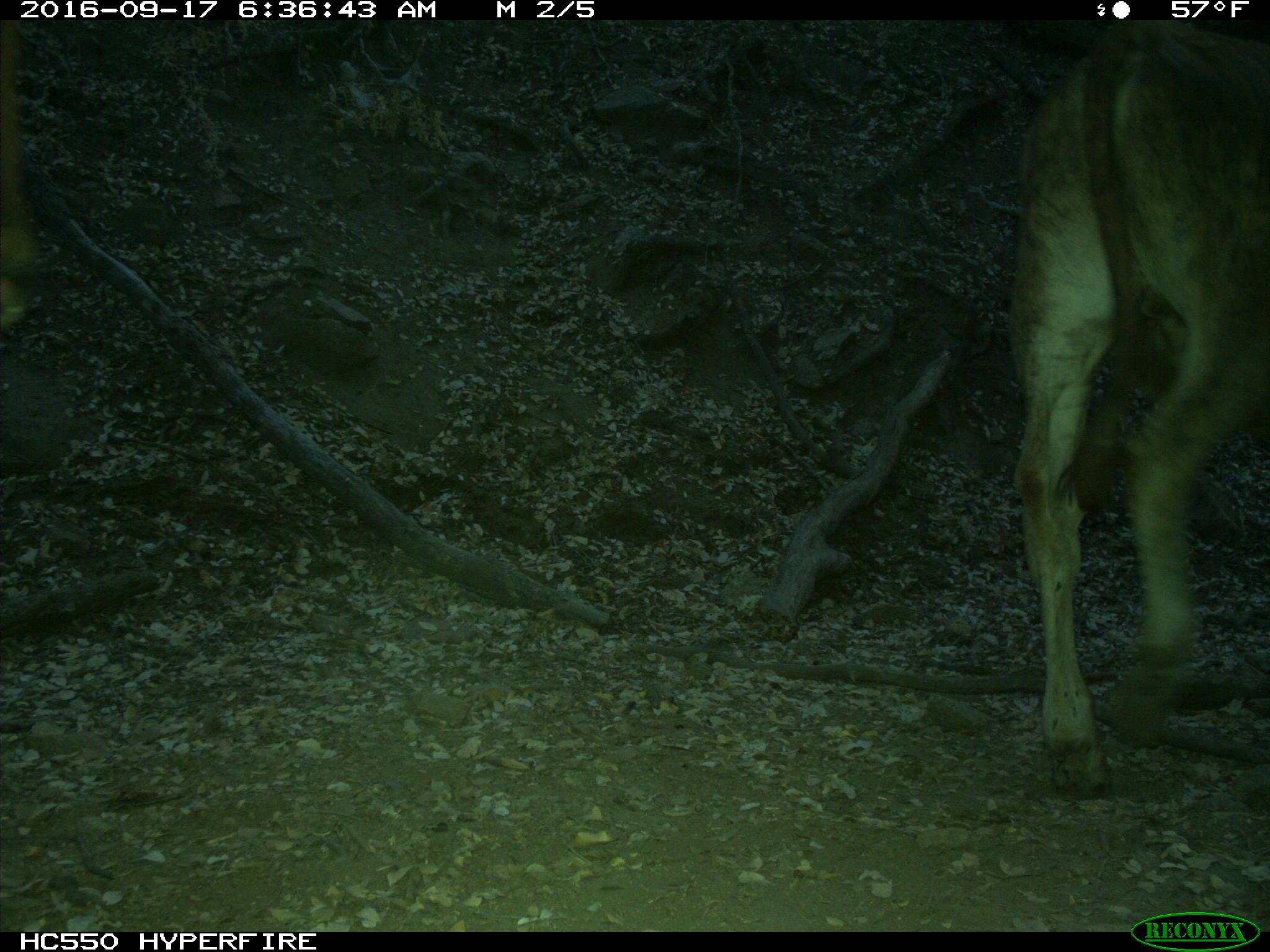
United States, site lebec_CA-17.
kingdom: Animalia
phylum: Chordata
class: Mammalia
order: Artiodactyla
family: Bovidae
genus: Bos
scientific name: Bos taurus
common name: domestic cow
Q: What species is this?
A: Bos taurus (domestic cow).